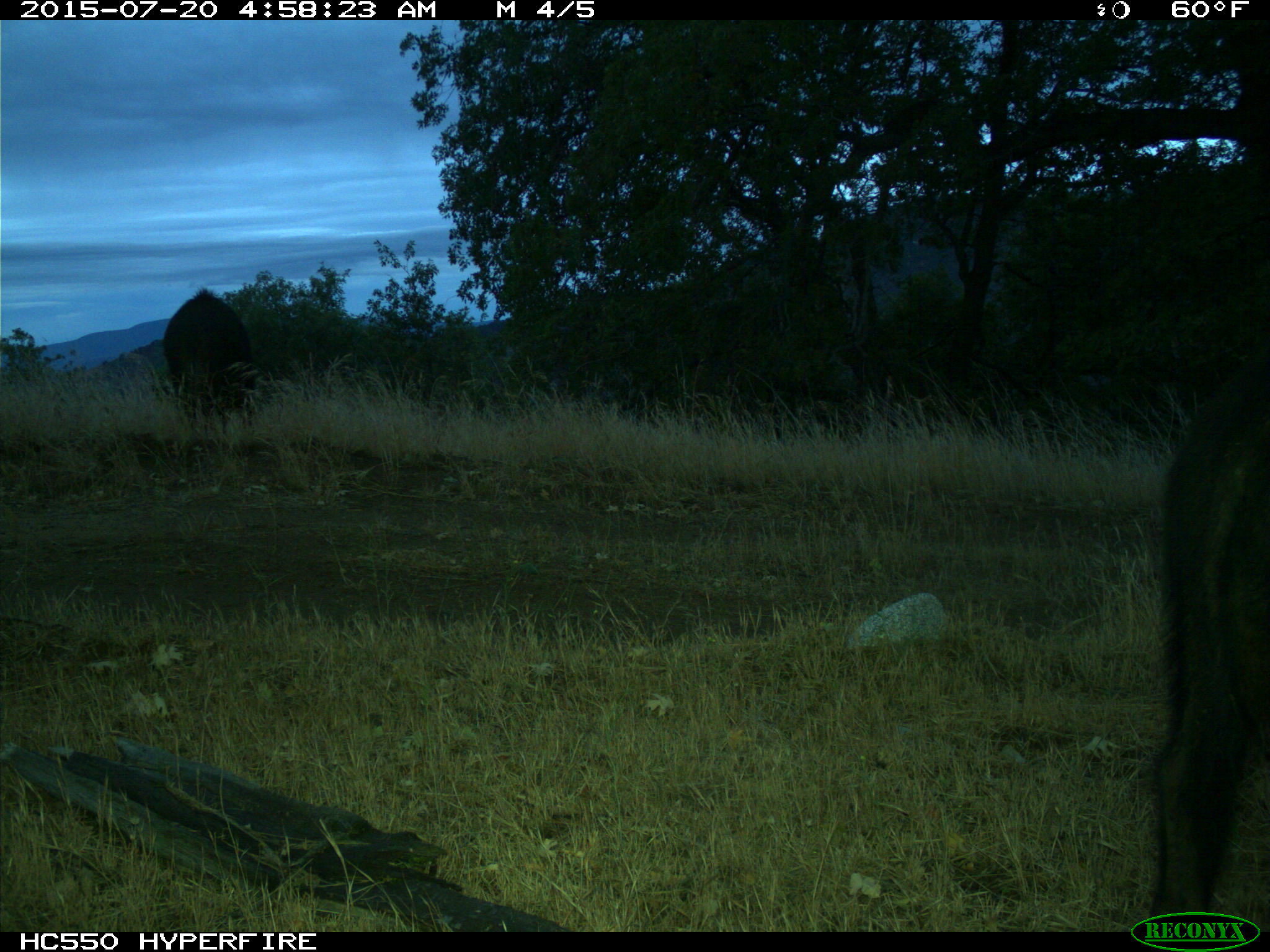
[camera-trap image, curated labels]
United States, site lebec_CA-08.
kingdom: Animalia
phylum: Chordata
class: Mammalia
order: Artiodactyla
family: Suidae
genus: Sus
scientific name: Sus scrofa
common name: wild boar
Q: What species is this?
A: Sus scrofa (wild boar).